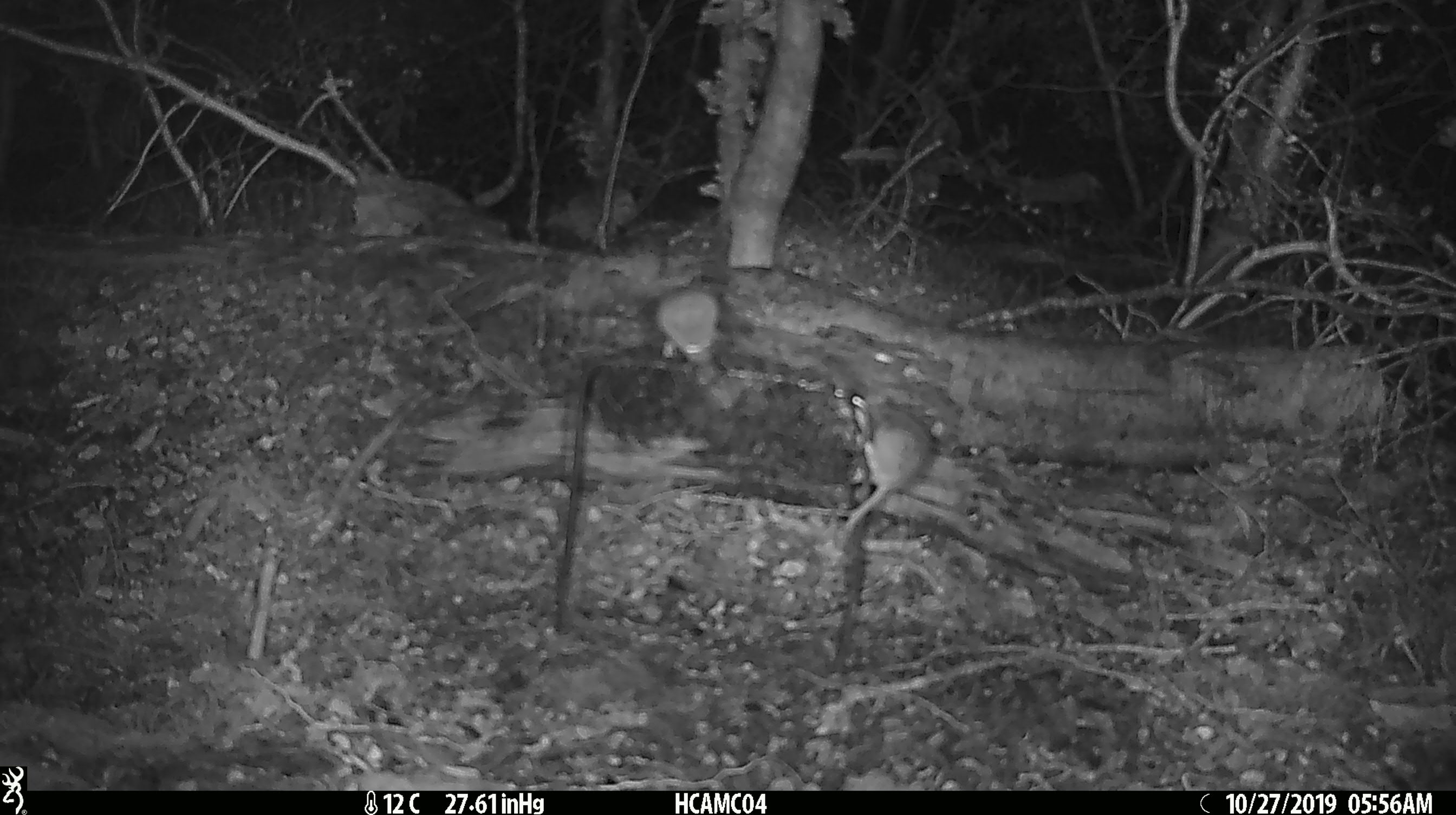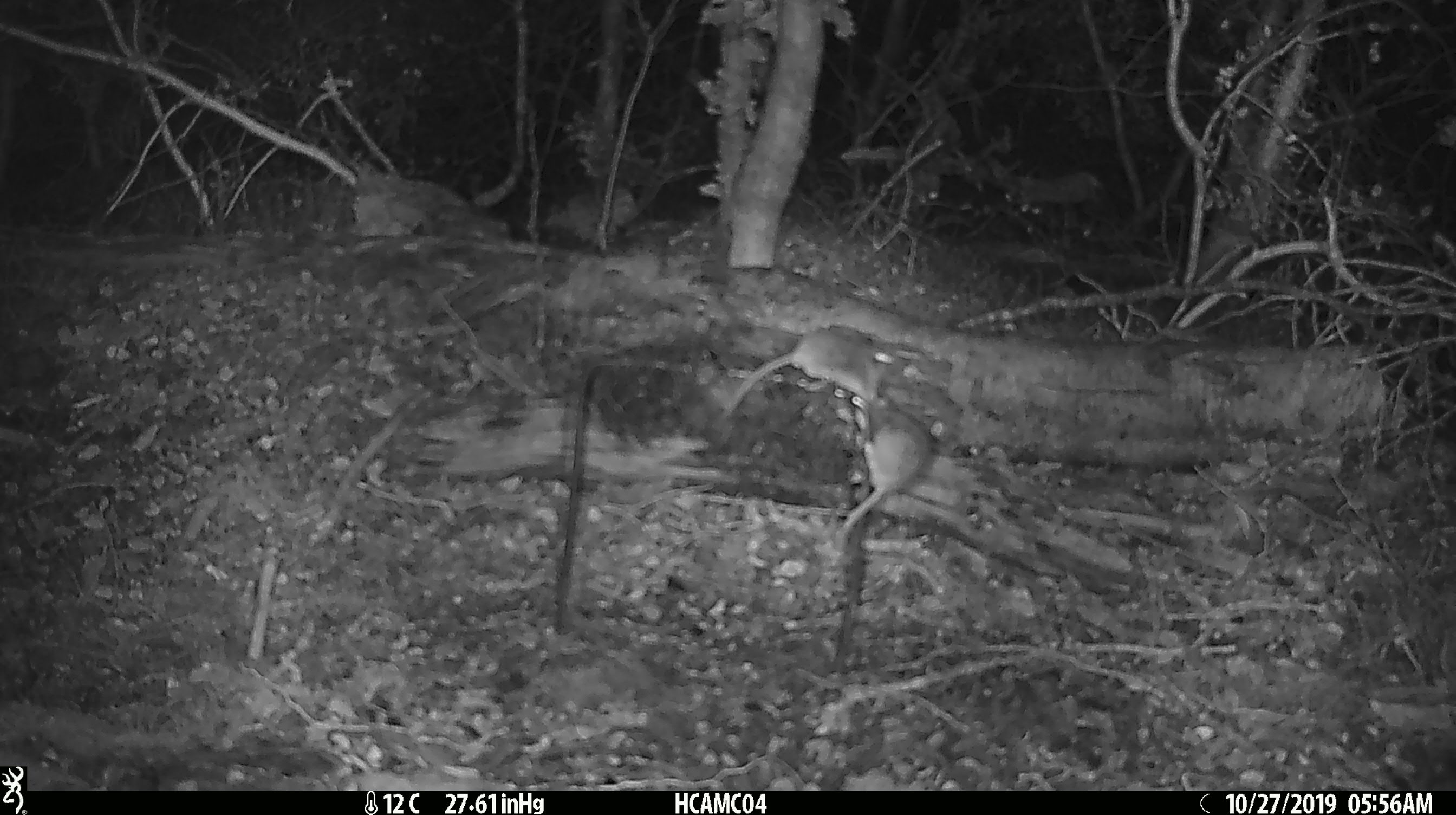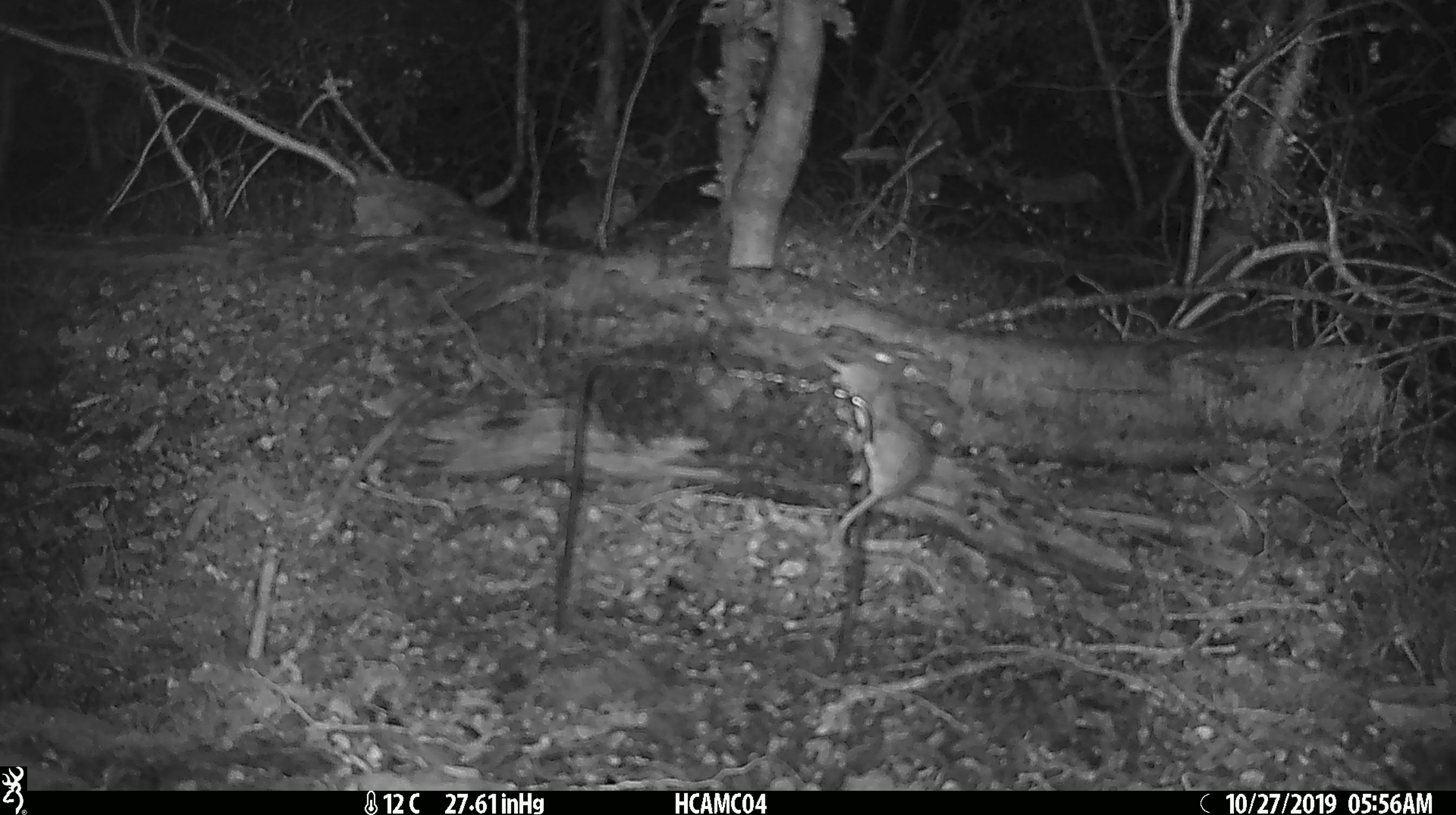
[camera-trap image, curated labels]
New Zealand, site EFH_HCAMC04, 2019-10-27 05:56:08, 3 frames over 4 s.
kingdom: Animalia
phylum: Chordata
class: Mammalia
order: Rodentia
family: Muridae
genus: Mus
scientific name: Mus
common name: mouse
Mouse (Mus).